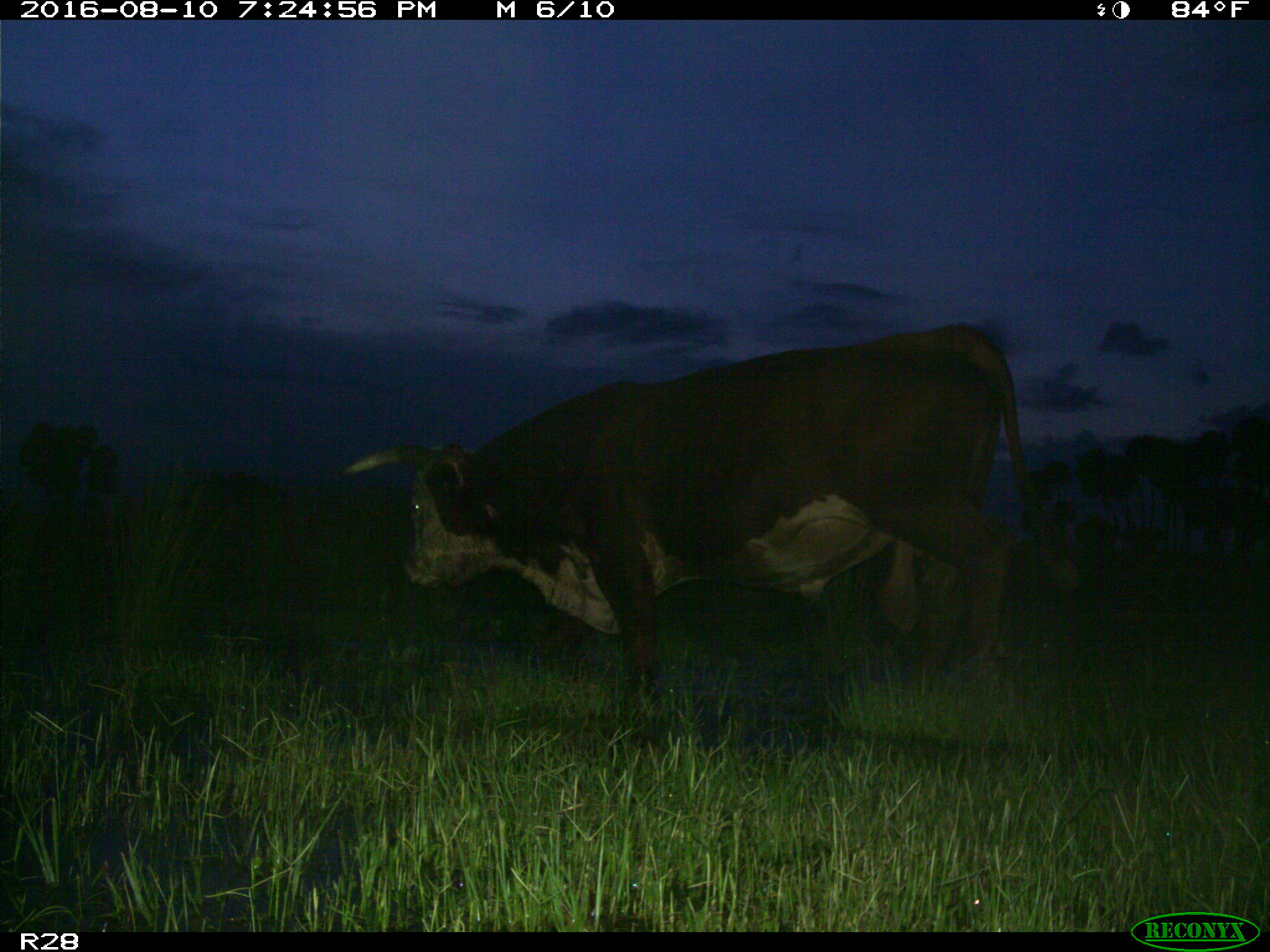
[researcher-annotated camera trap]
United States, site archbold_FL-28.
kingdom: Animalia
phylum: Chordata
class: Mammalia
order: Artiodactyla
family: Bovidae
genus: Bos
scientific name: Bos taurus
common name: domestic cow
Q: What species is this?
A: Bos taurus (domestic cow).